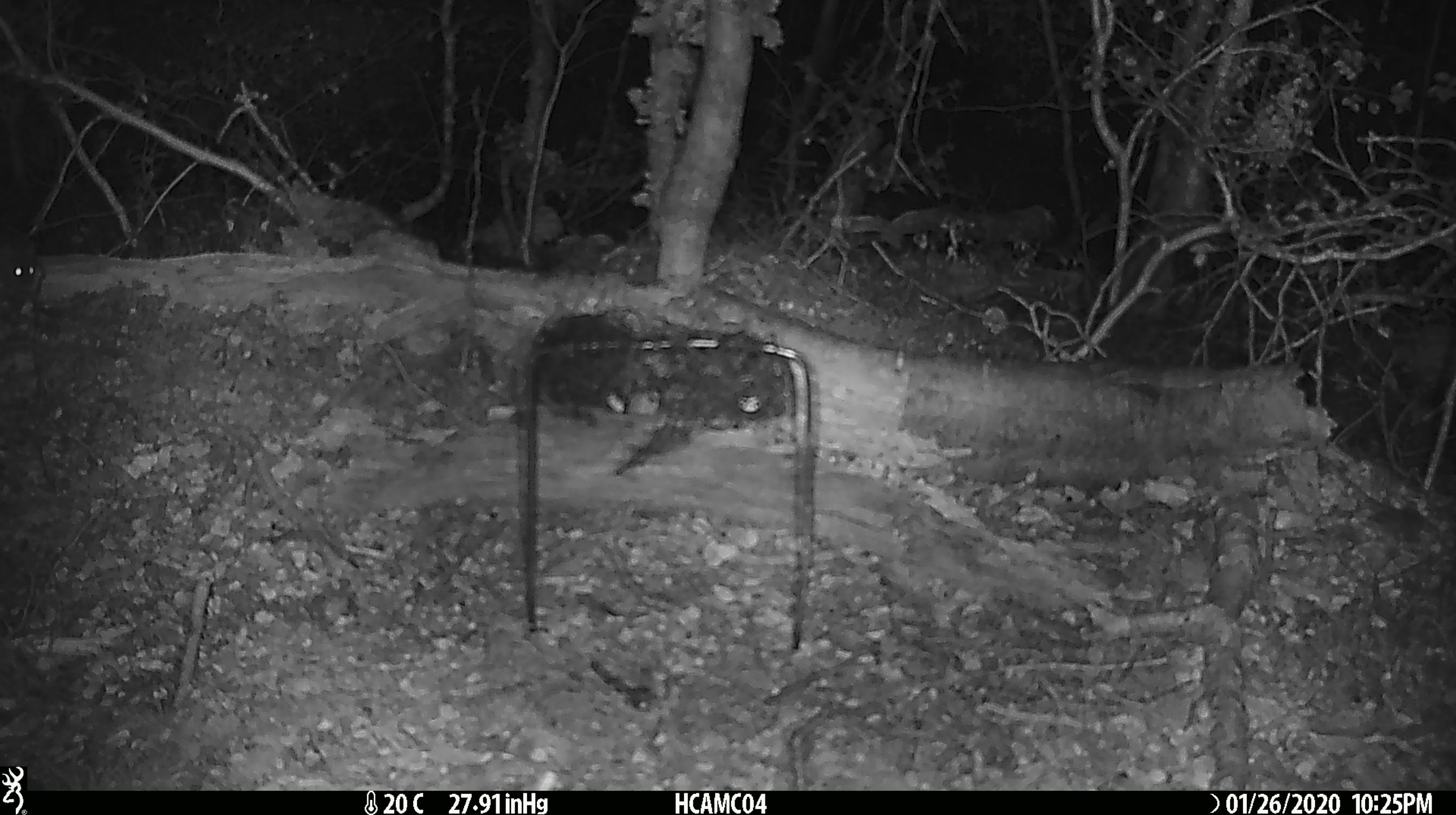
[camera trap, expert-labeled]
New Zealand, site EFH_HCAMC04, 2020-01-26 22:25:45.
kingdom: Animalia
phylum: Chordata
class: Mammalia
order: Rodentia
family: Muridae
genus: Mus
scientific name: Mus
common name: mouse